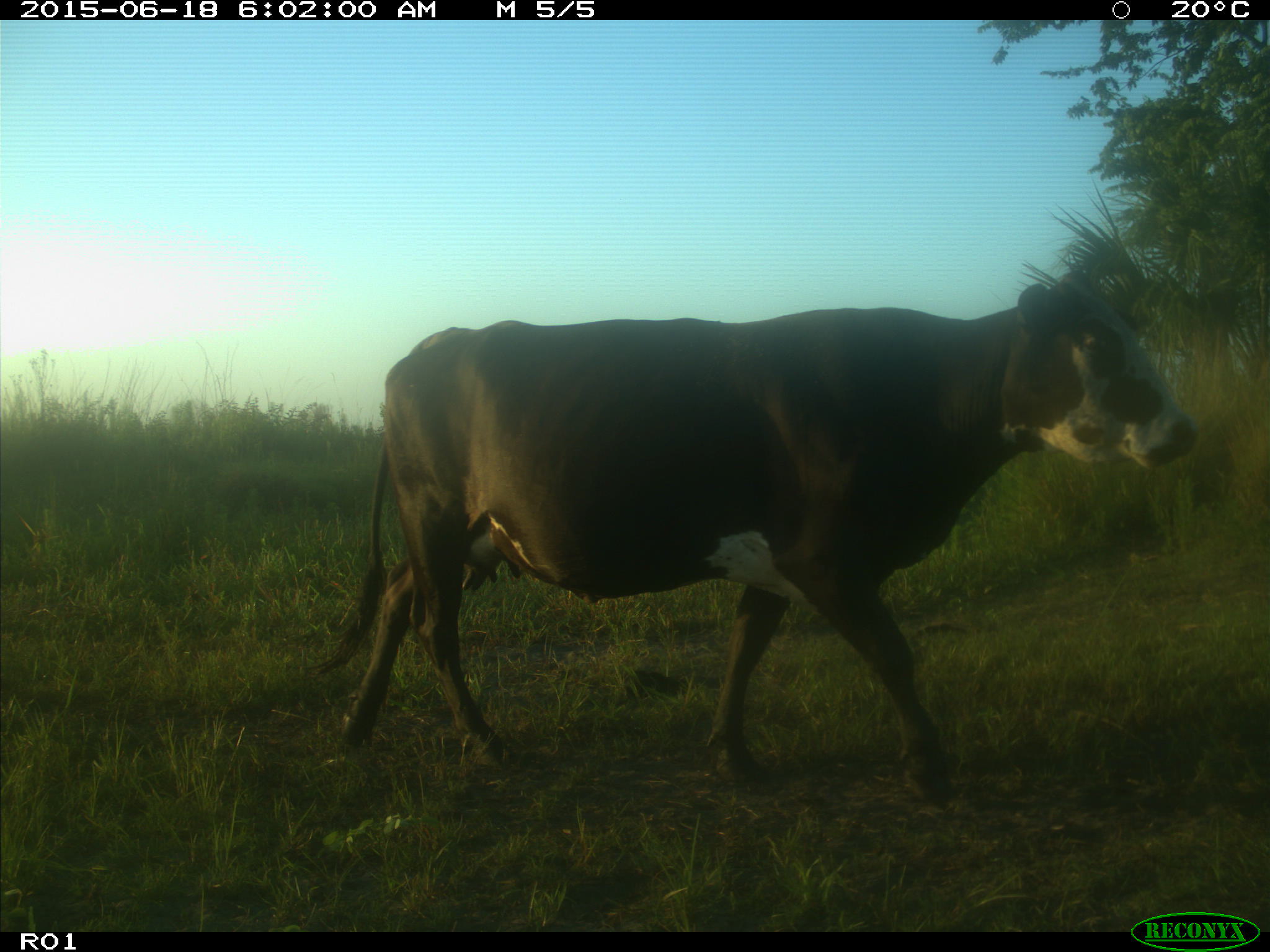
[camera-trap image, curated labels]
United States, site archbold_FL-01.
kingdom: Animalia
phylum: Chordata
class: Mammalia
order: Artiodactyla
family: Bovidae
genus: Bos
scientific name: Bos taurus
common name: domestic cow